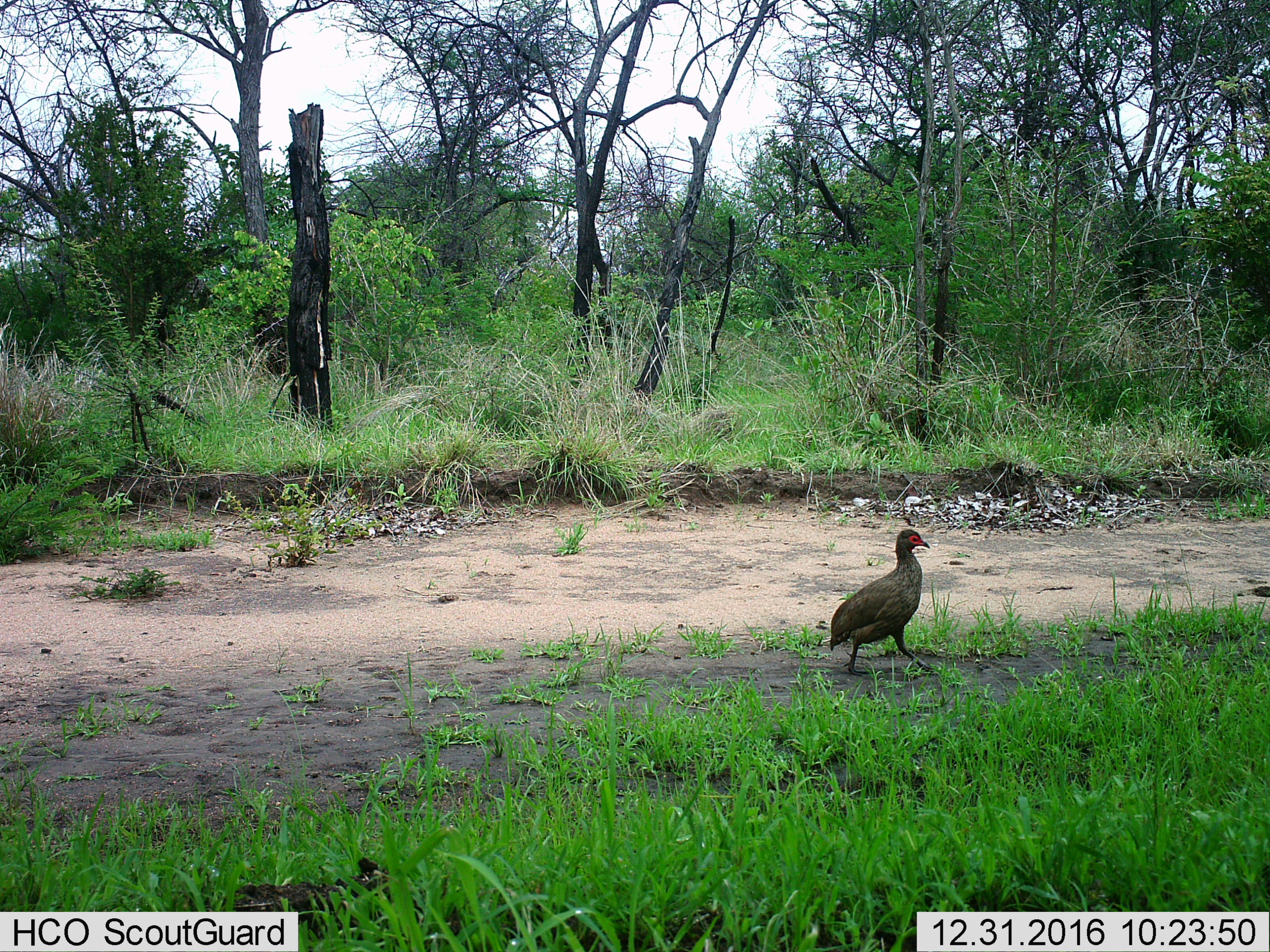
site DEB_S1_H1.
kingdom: Animalia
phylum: Chordata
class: Aves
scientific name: Aves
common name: bird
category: birdother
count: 1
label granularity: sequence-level